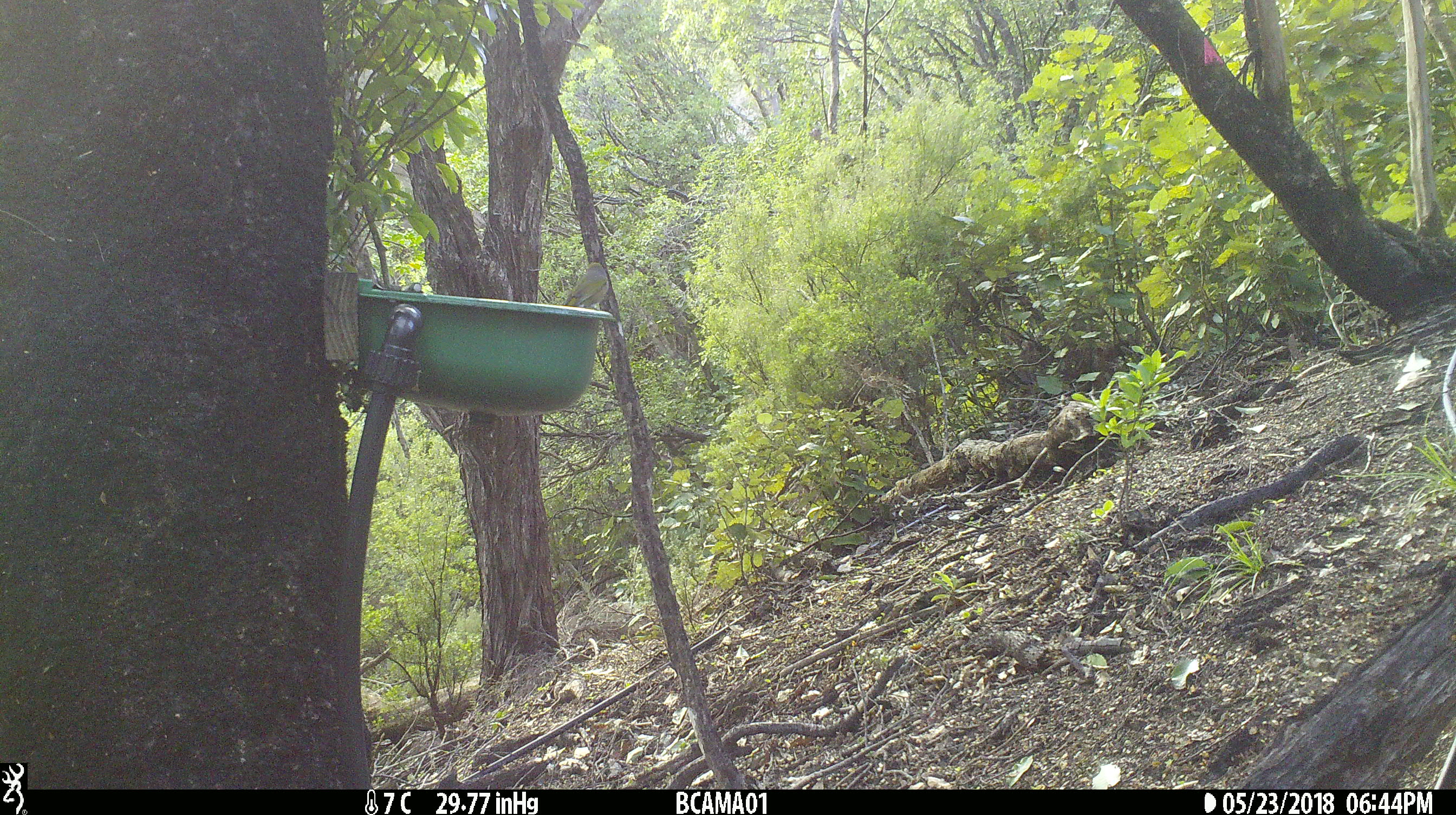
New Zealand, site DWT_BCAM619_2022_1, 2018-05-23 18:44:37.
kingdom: Animalia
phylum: Chordata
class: Aves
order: Passeriformes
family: Zosteropidae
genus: Zosterops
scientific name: Zosterops lateralis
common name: silvereye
Silvereye (Zosterops lateralis).